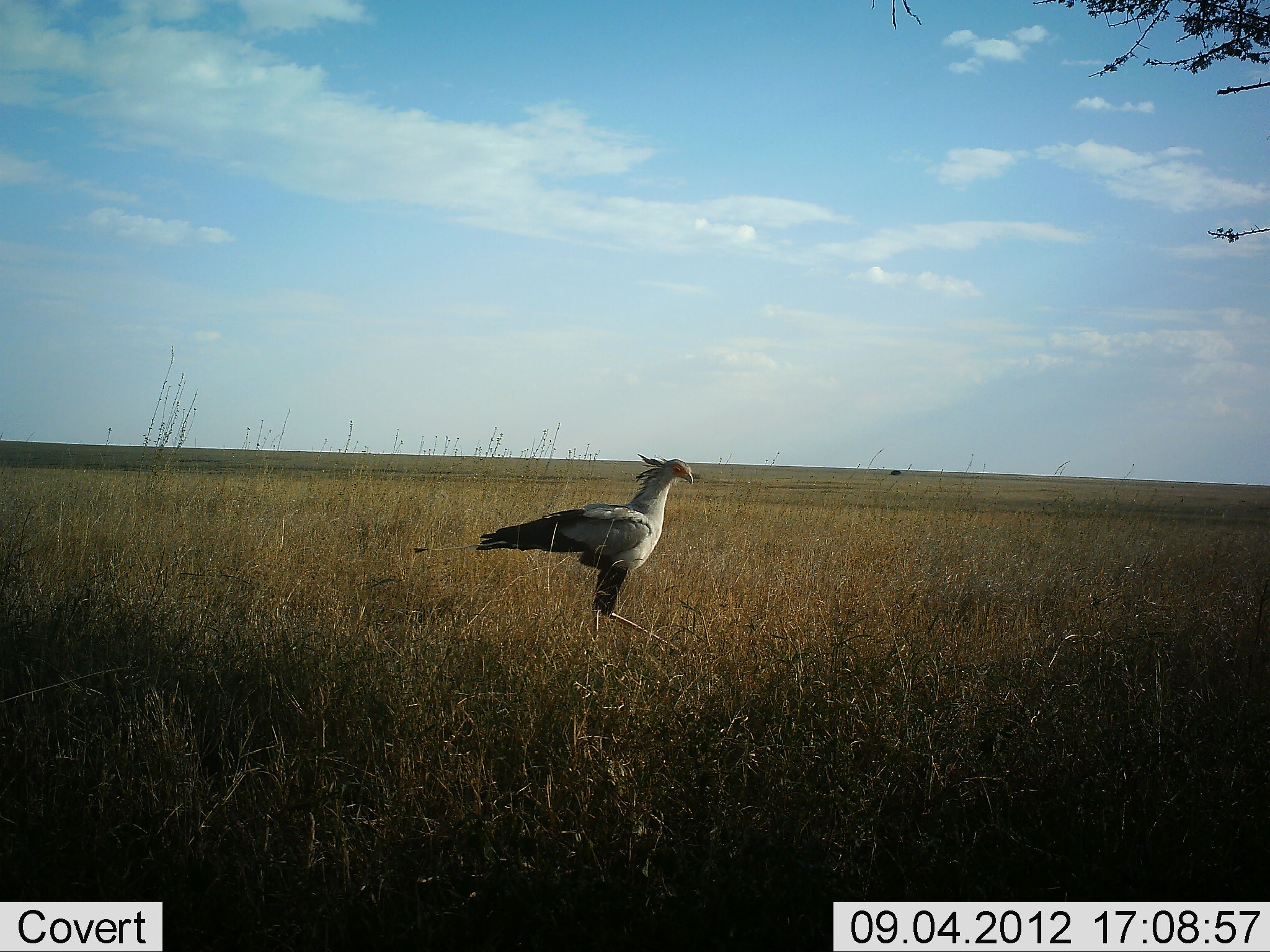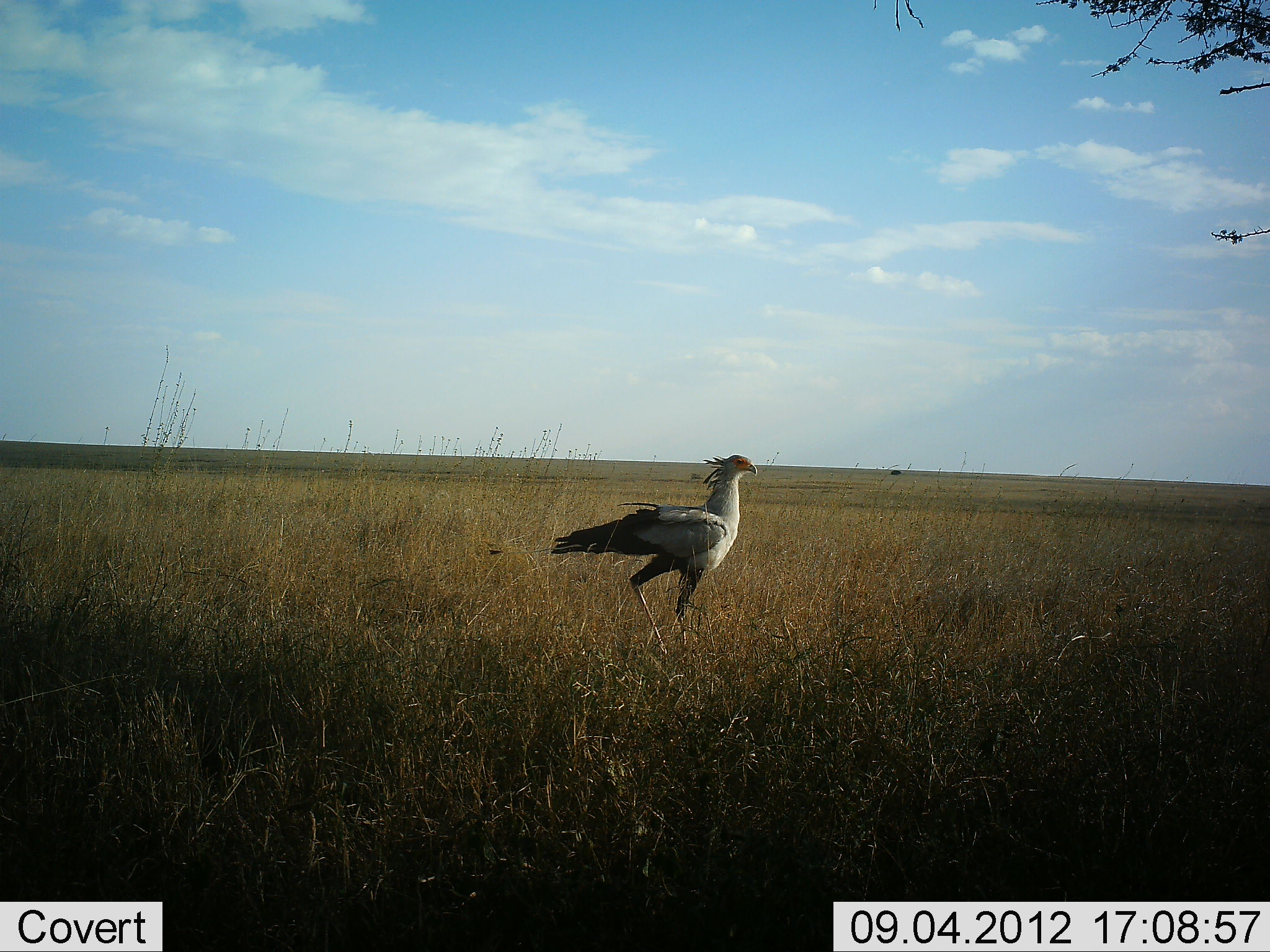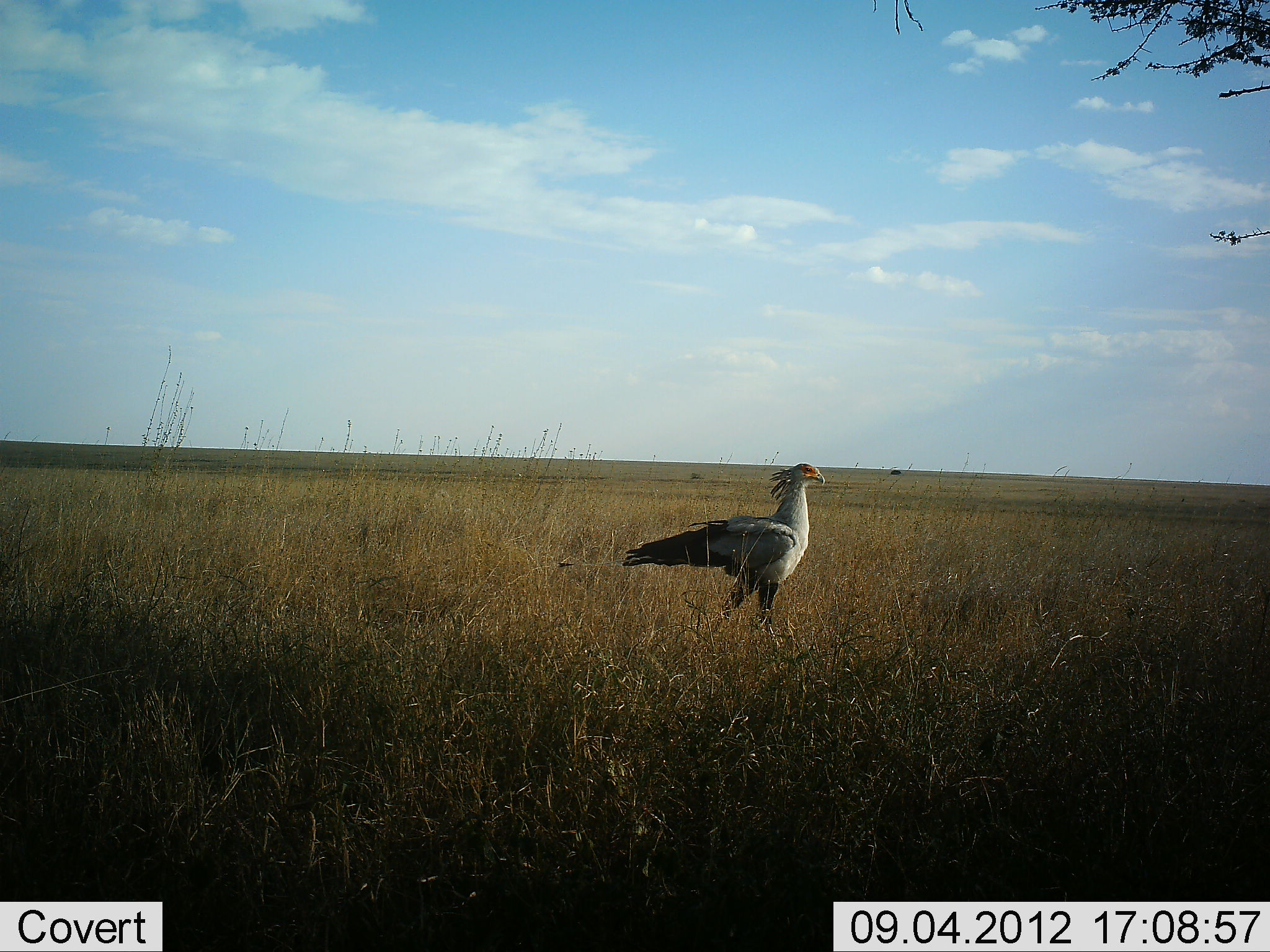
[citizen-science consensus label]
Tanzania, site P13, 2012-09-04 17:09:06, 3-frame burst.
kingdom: Animalia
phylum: Chordata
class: Aves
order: Accipitriformes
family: Sagittariidae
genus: Sagittarius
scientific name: Sagittarius serpentarius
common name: secretary bird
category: secretarybird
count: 1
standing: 10%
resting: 0%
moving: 90%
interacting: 0%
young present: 0%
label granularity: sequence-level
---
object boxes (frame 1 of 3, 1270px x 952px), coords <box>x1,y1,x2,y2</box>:
animal: <box>413,452,695,677</box>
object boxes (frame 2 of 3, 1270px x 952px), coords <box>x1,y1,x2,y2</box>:
animal: <box>488,453,758,666</box>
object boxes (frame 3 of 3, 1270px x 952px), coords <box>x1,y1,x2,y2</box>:
animal: <box>557,462,826,667</box>